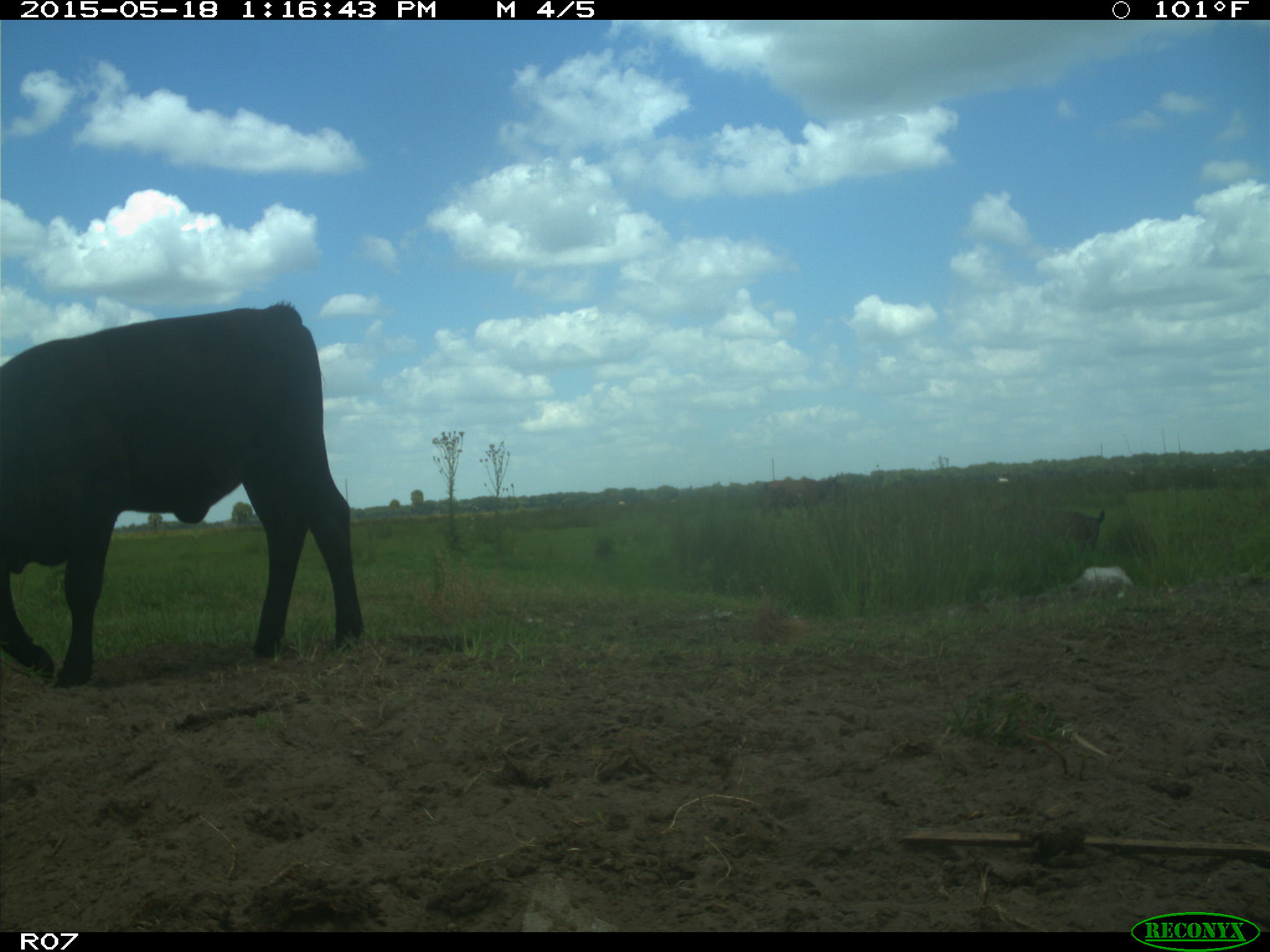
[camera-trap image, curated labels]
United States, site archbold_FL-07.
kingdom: Animalia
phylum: Chordata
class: Mammalia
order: Artiodactyla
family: Bovidae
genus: Bos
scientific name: Bos taurus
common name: domestic cow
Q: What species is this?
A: Bos taurus (domestic cow).